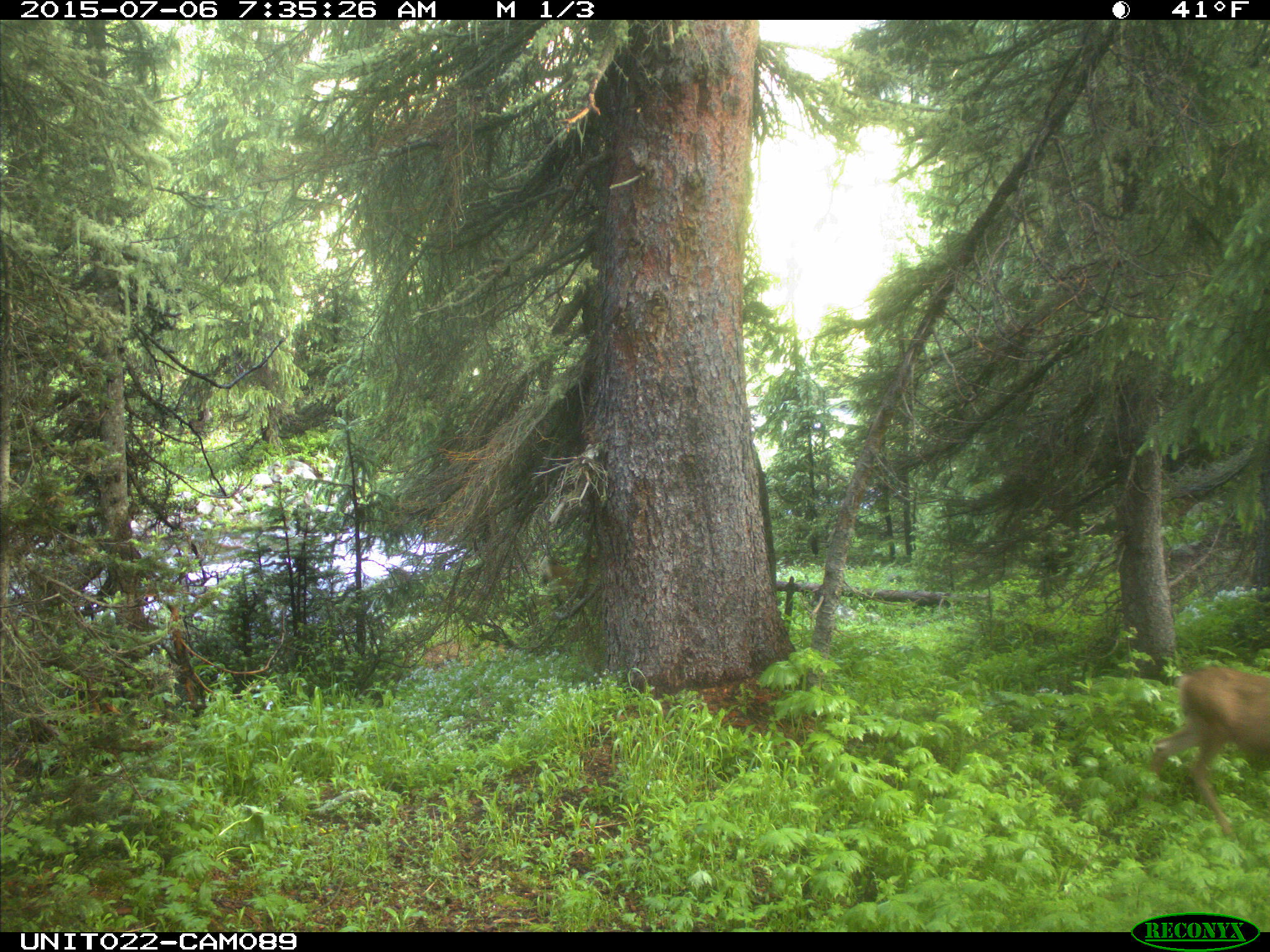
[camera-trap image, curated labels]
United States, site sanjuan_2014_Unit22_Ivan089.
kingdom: Animalia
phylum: Chordata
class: Mammalia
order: Artiodactyla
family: Cervidae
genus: Odocoileus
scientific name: Odocoileus hemionus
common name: mule deer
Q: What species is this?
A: Odocoileus hemionus (mule deer).